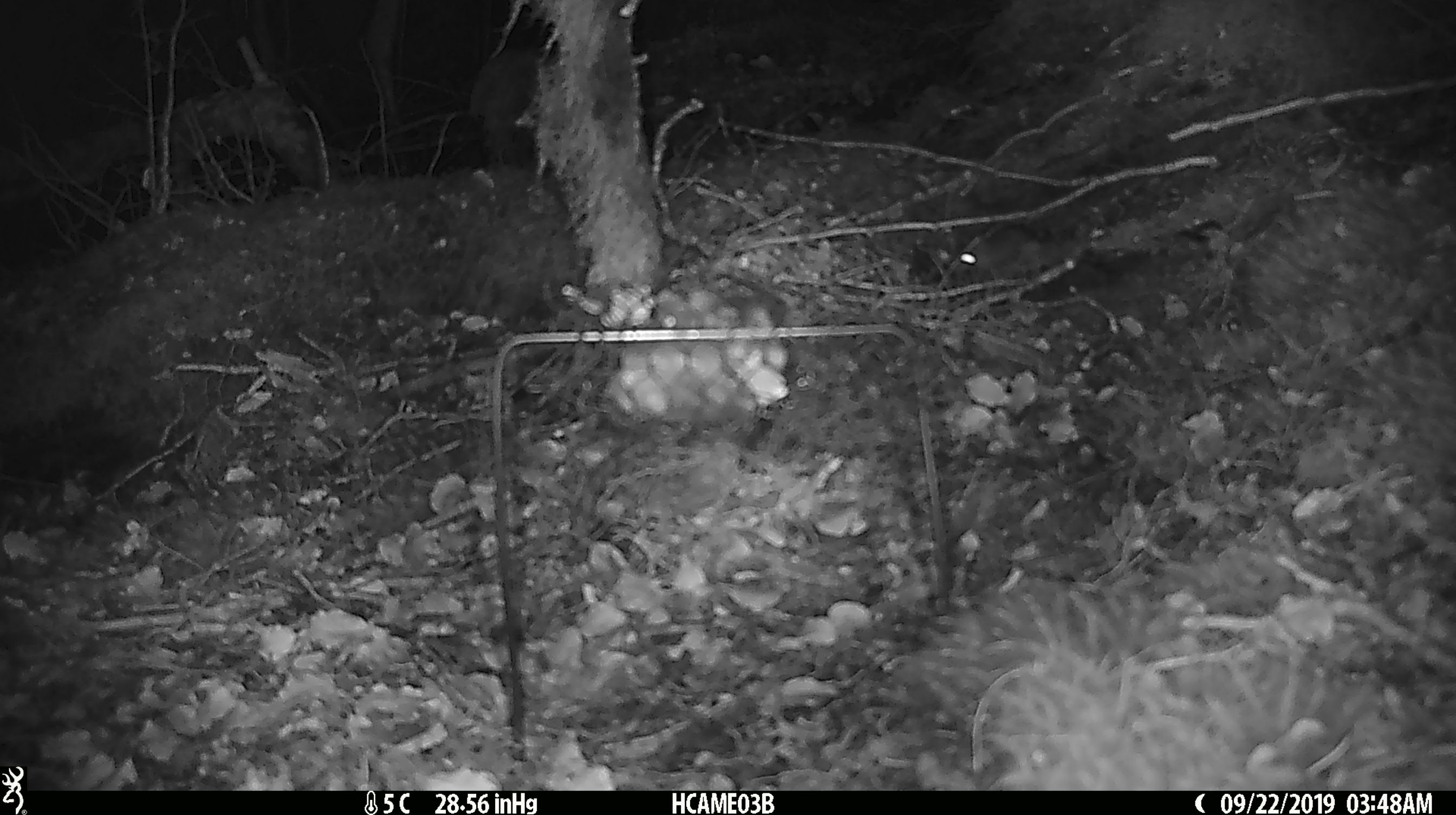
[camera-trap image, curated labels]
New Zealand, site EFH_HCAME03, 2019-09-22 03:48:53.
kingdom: Animalia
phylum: Chordata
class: Mammalia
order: Rodentia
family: Muridae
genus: Mus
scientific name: Mus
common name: mouse